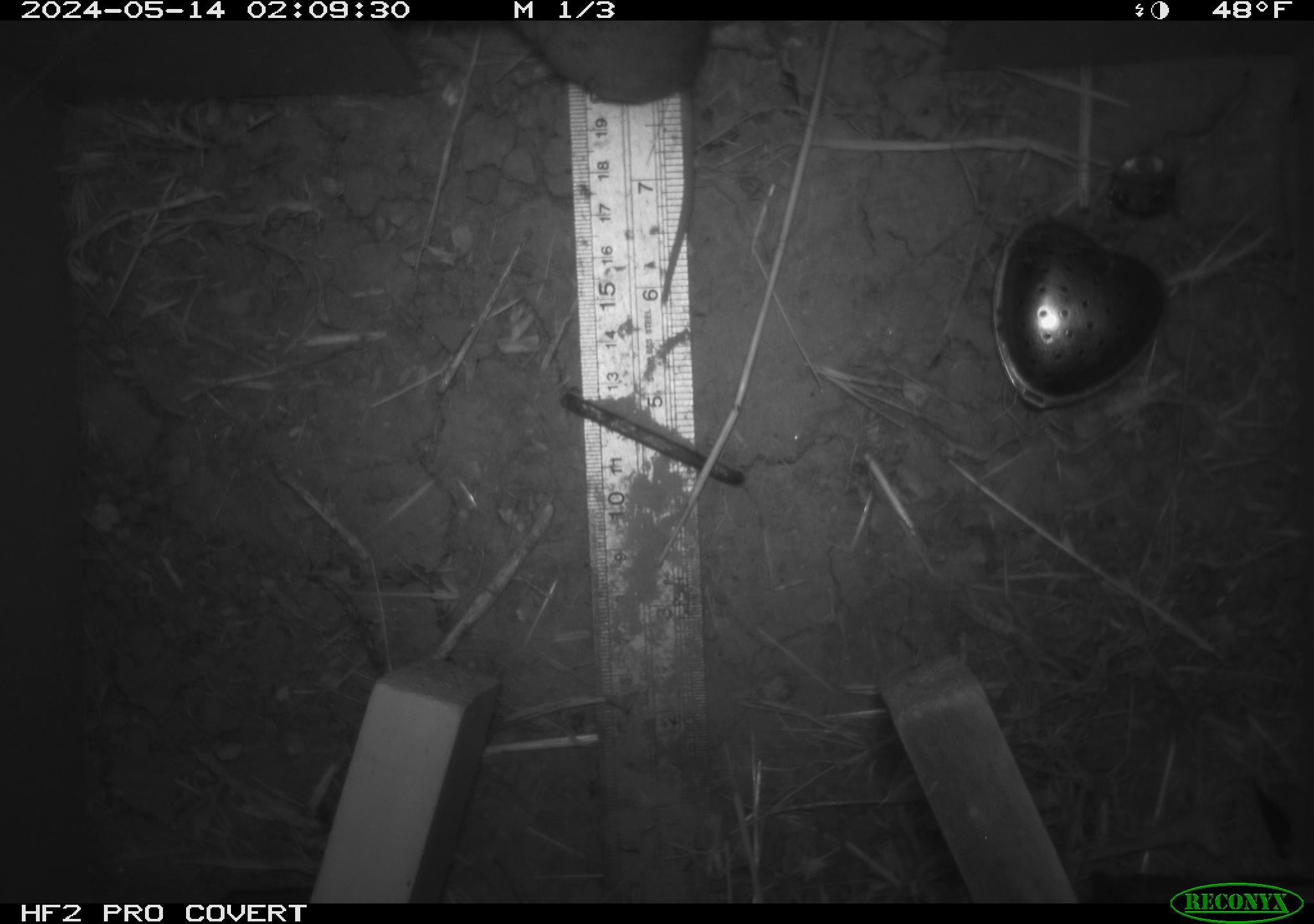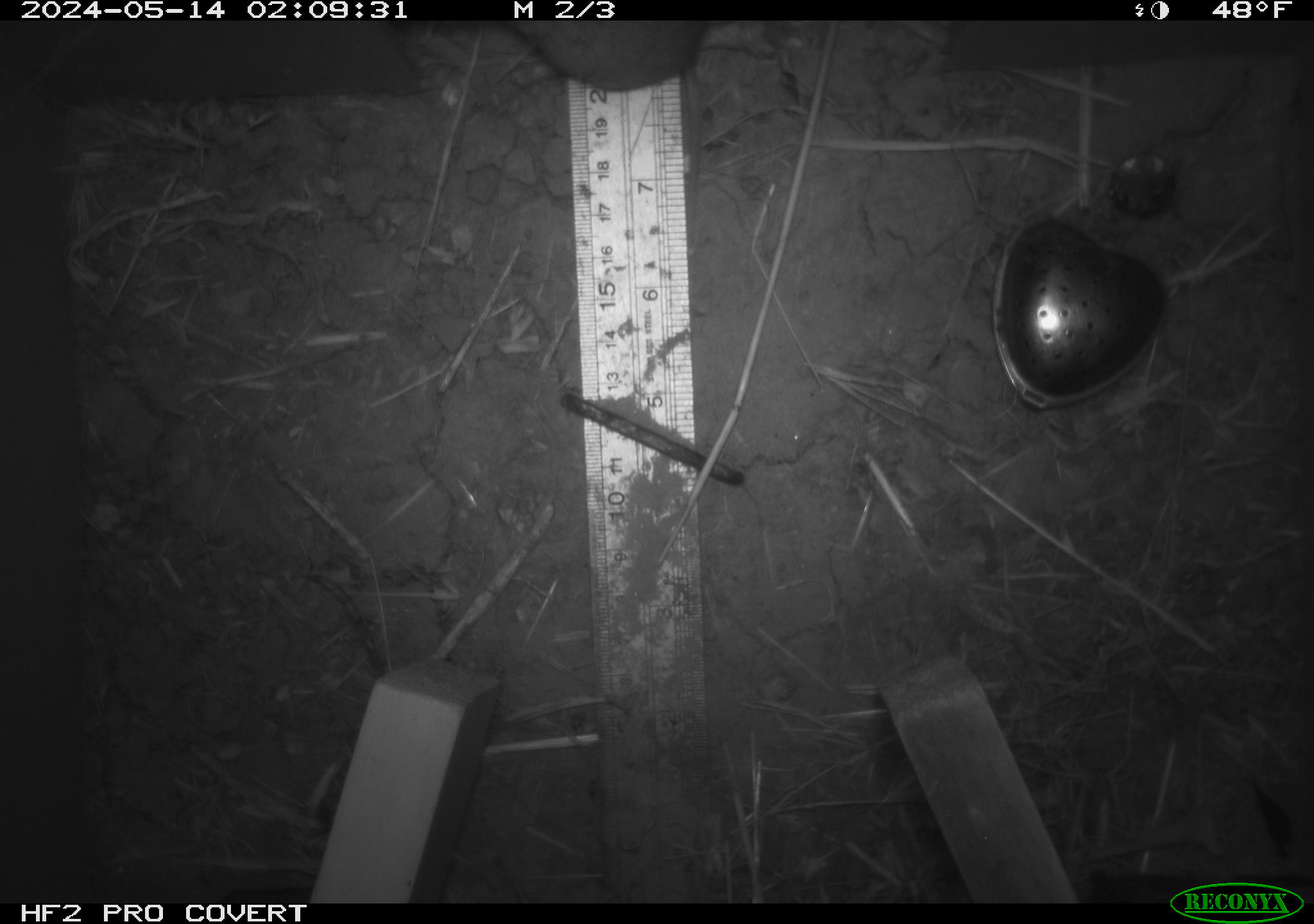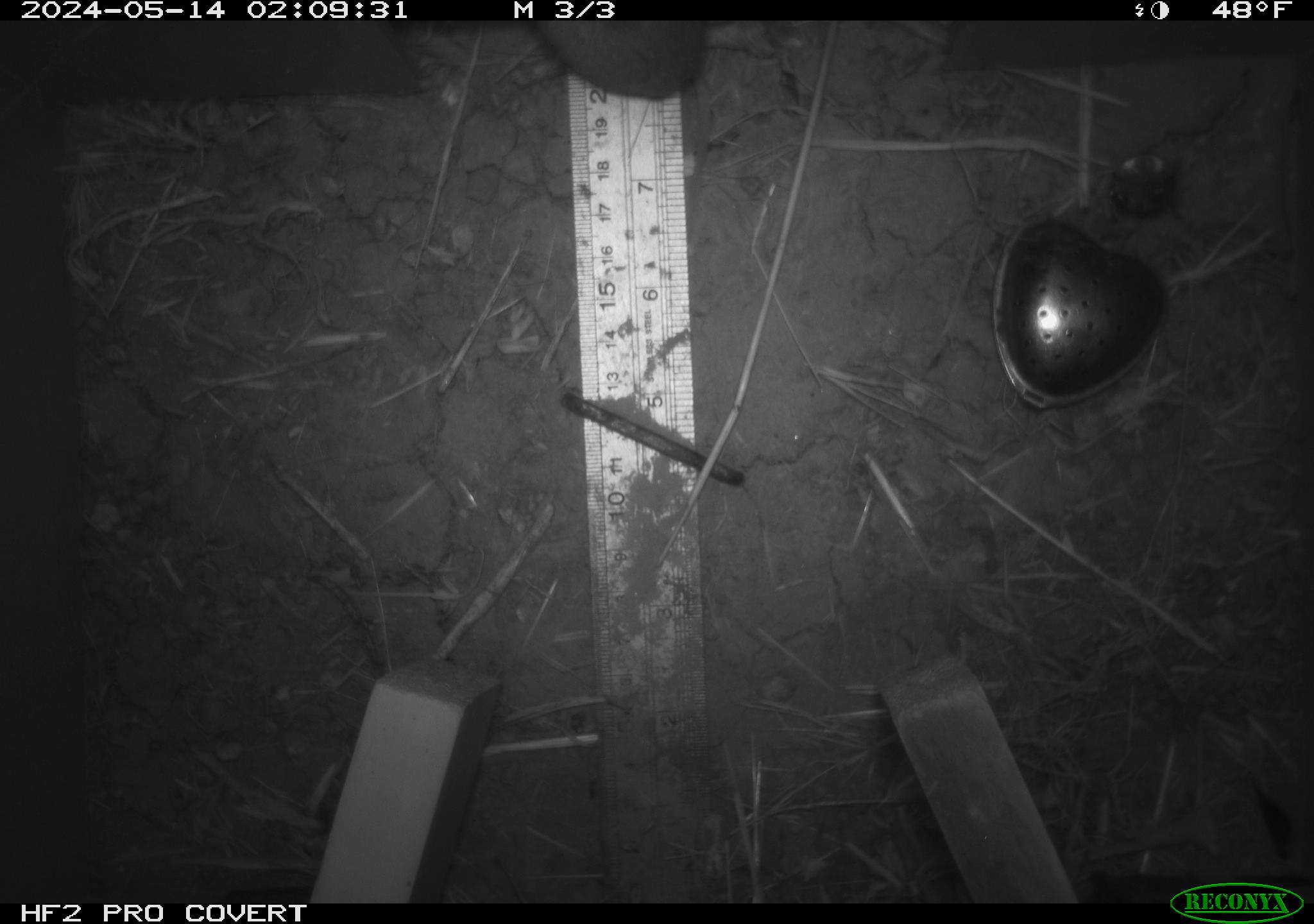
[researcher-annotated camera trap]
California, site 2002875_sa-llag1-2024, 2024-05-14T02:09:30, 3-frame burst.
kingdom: Animalia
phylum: Chordata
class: Mammalia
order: Rodentia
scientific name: Rodentia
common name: mouse species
Mouse species (Rodentia).